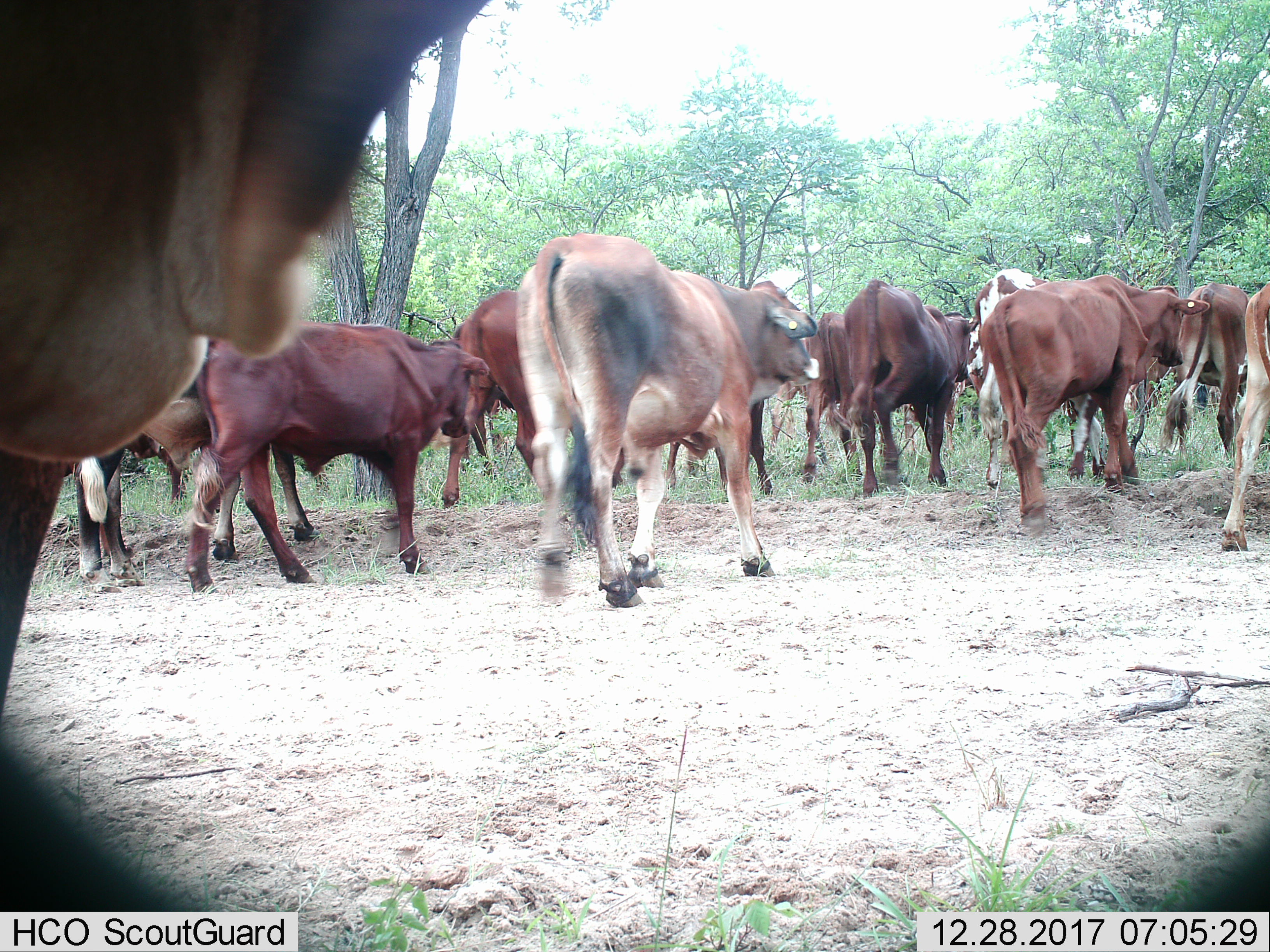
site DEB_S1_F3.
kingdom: Animalia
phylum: Chordata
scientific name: Vertebrata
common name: domestic animal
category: domesticanimal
Domesticanimal (domestic animal) (Vertebrata), count 11-50. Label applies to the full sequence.